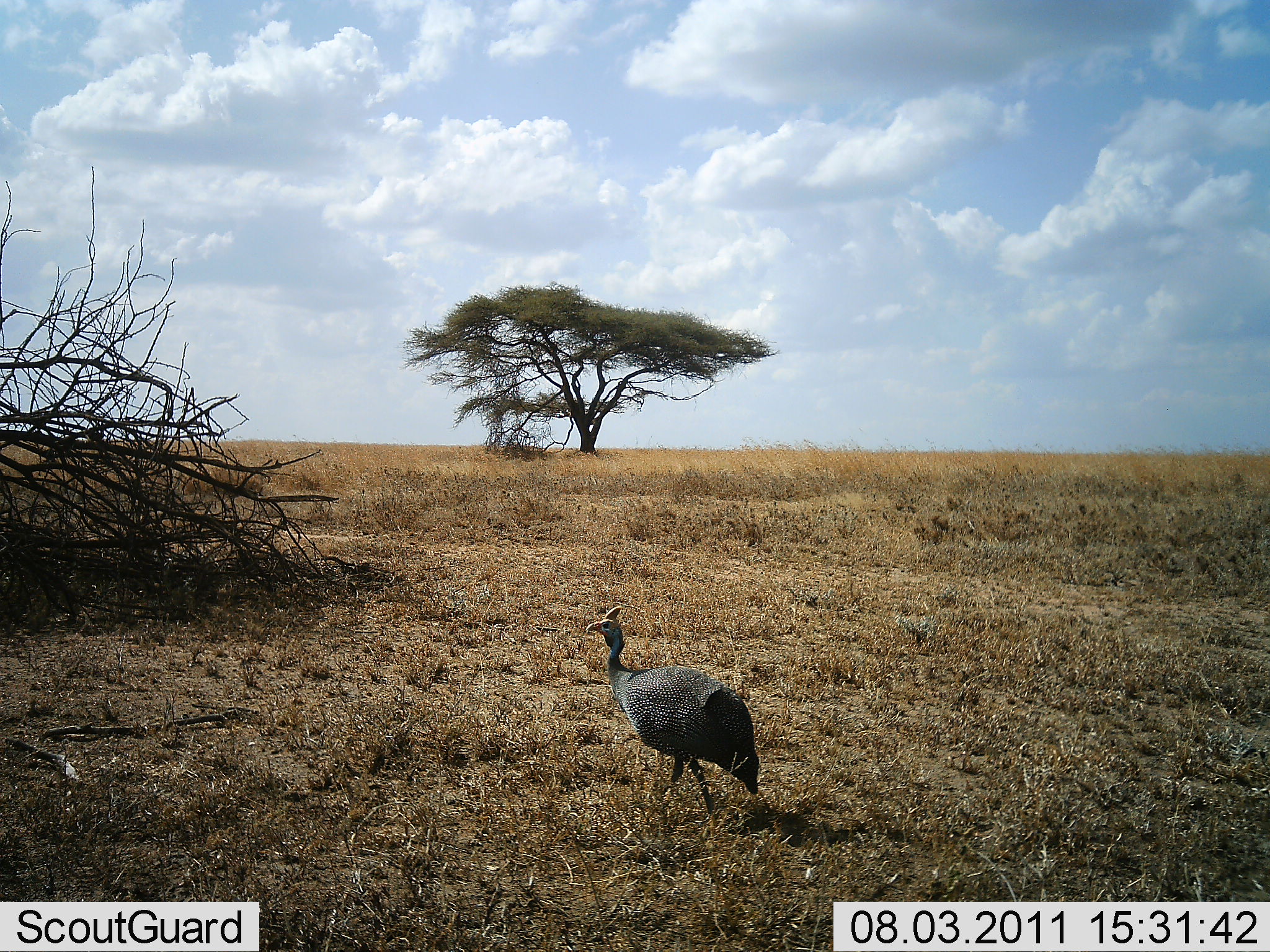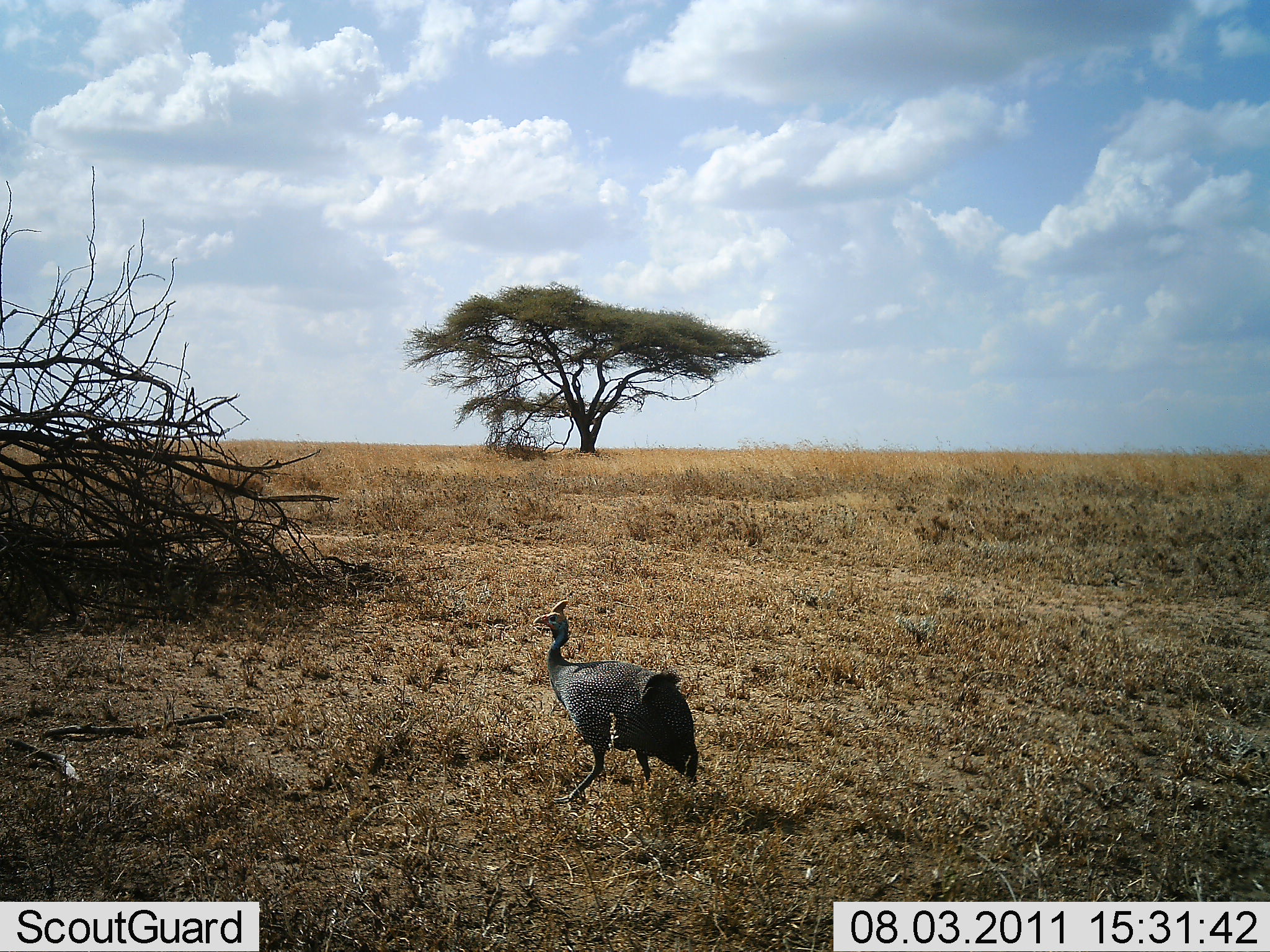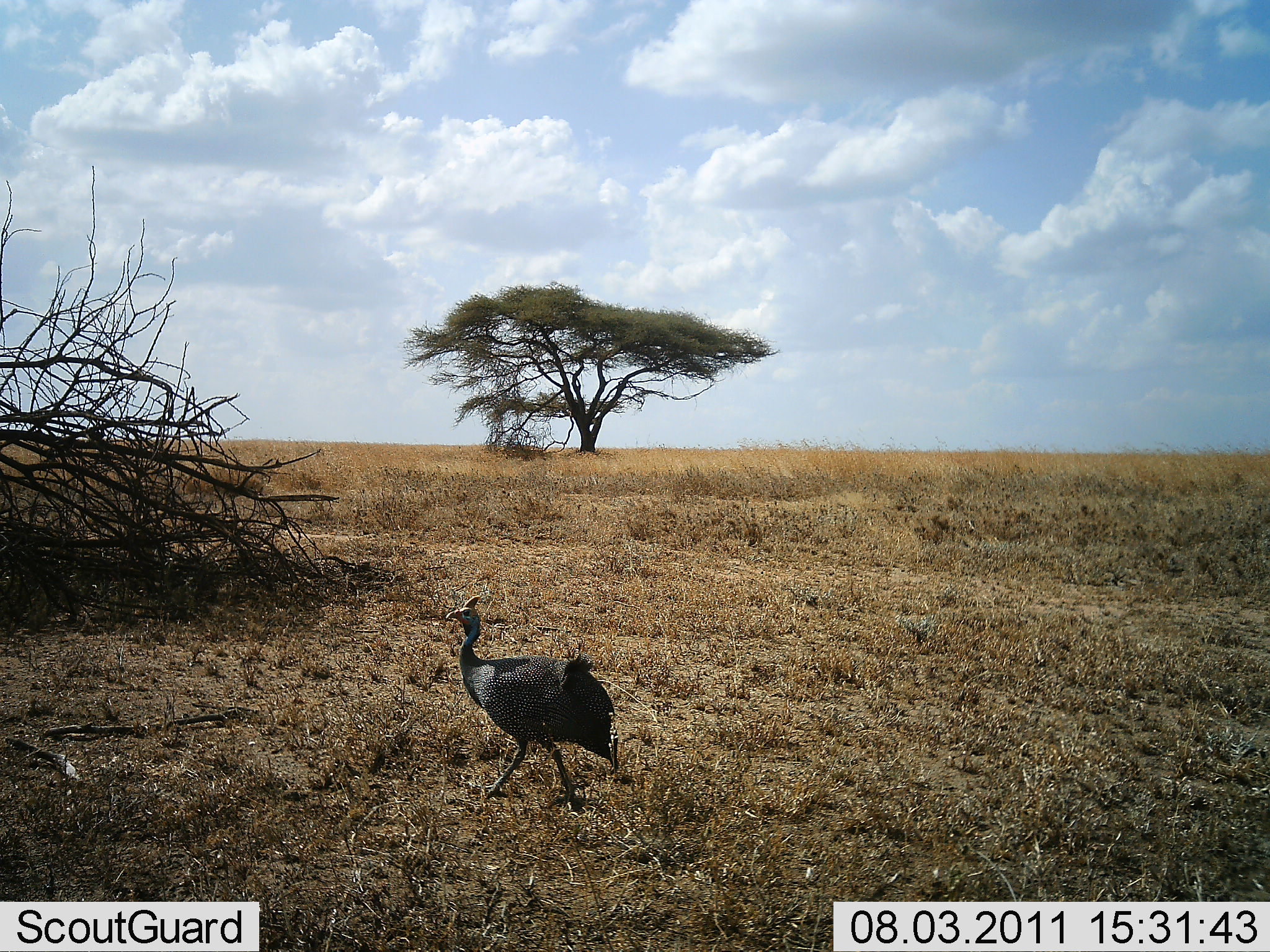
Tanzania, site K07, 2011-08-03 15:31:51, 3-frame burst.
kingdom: Animalia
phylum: Chordata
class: Aves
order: Galliformes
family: Numididae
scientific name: Numididae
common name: guinea fowl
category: guineafowl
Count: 1.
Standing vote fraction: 10%.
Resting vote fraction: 0%.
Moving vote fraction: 90%.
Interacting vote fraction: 0%.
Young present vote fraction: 0%.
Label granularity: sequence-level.